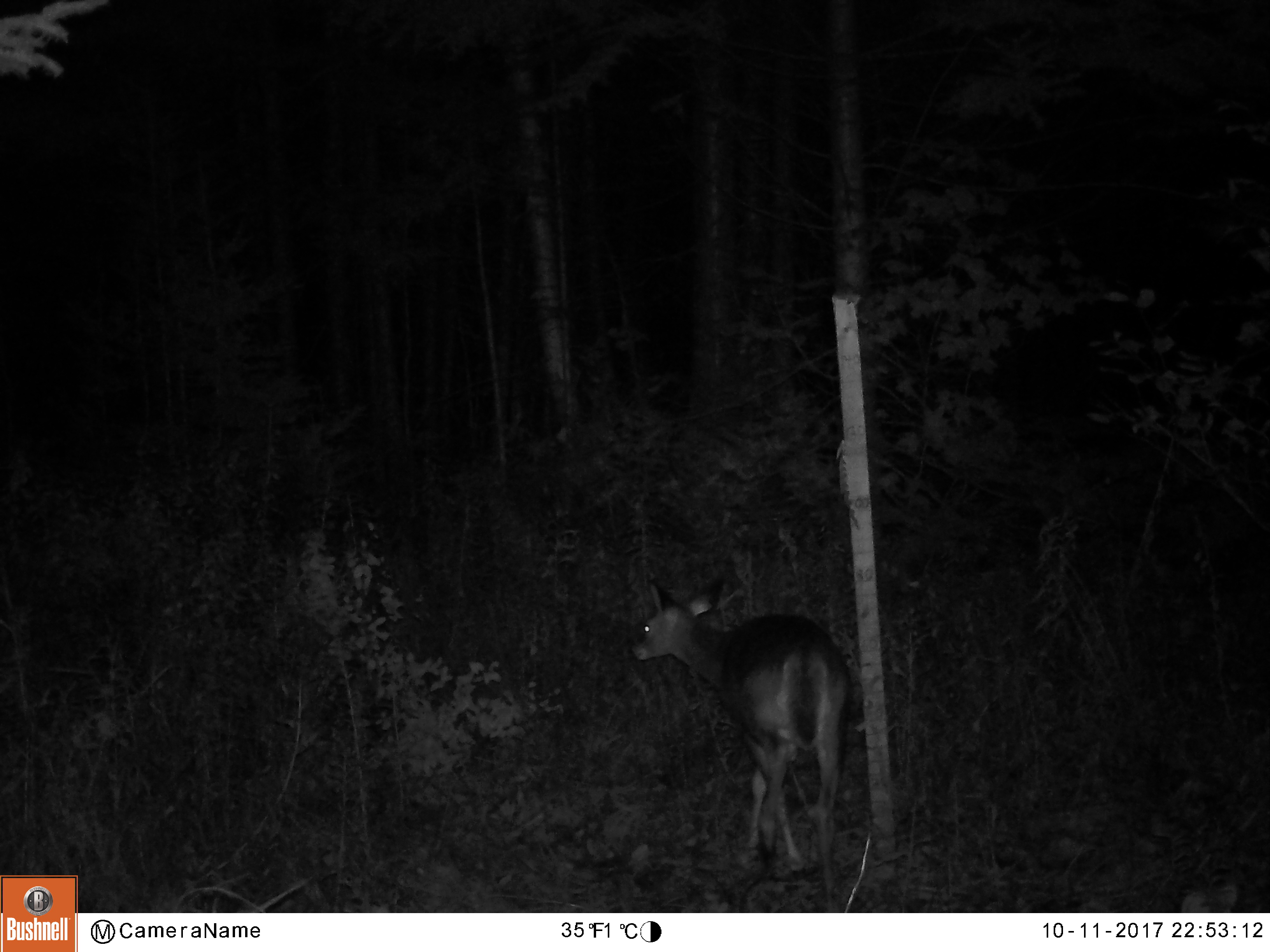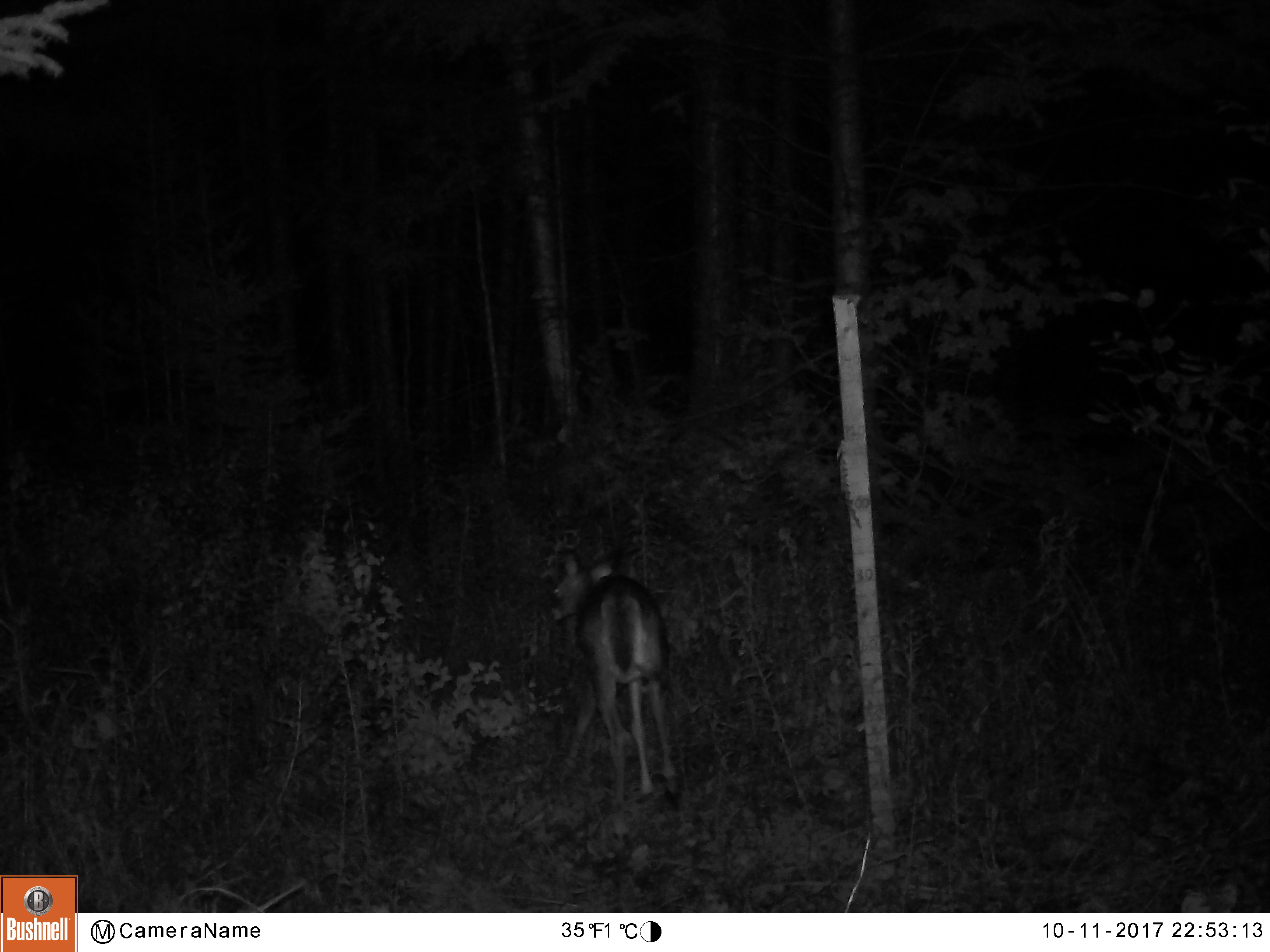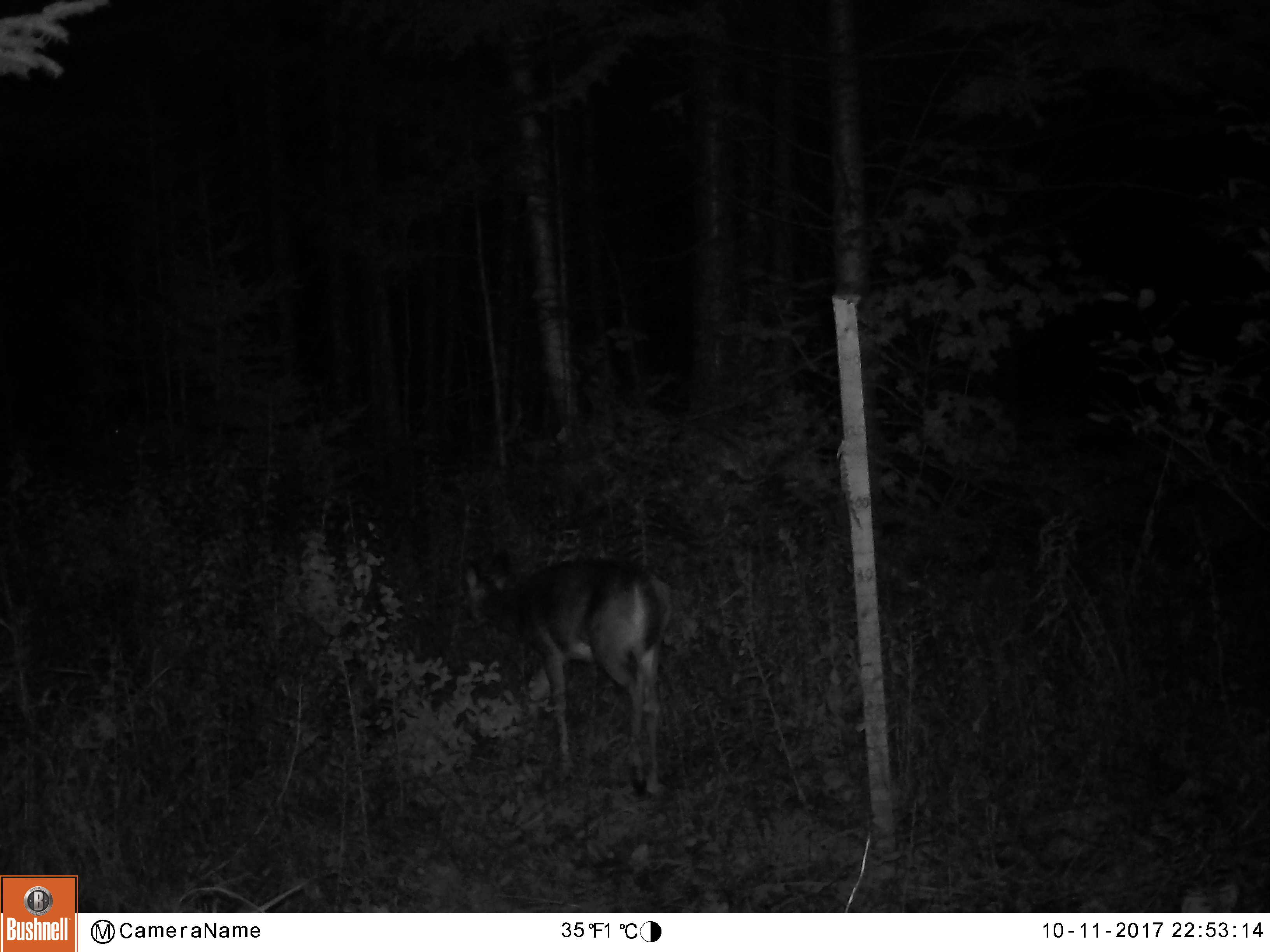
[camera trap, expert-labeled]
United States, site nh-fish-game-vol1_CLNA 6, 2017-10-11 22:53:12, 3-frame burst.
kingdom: Animalia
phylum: Chordata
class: Mammalia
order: Artiodactyla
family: Cervidae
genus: Odocoileus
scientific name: Odocoileus virginianus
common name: white-tailed deer